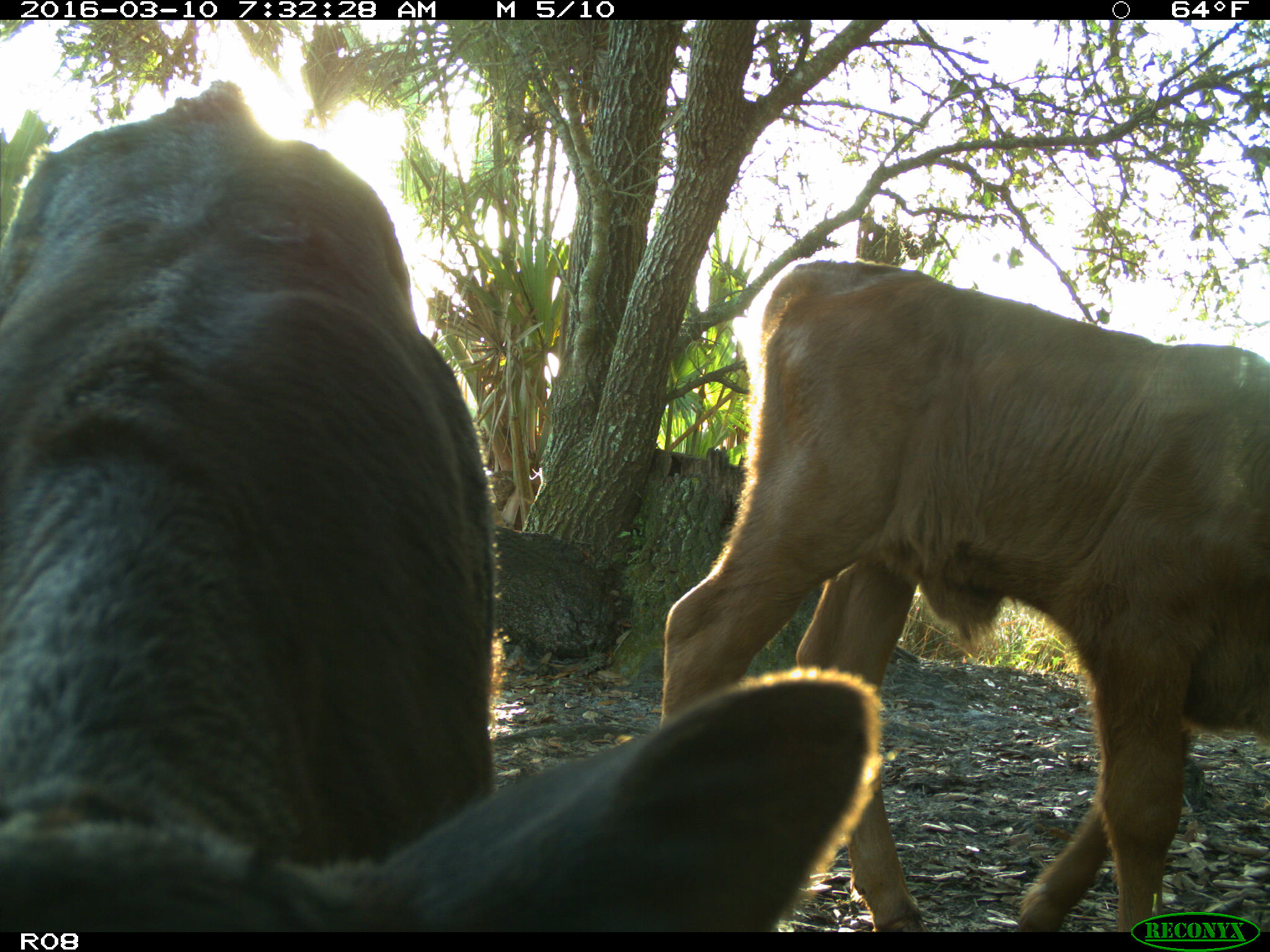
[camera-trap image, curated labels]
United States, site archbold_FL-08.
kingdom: Animalia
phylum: Chordata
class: Mammalia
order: Artiodactyla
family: Bovidae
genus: Bos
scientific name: Bos taurus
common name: domestic cow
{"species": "Bos taurus (domestic cow)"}